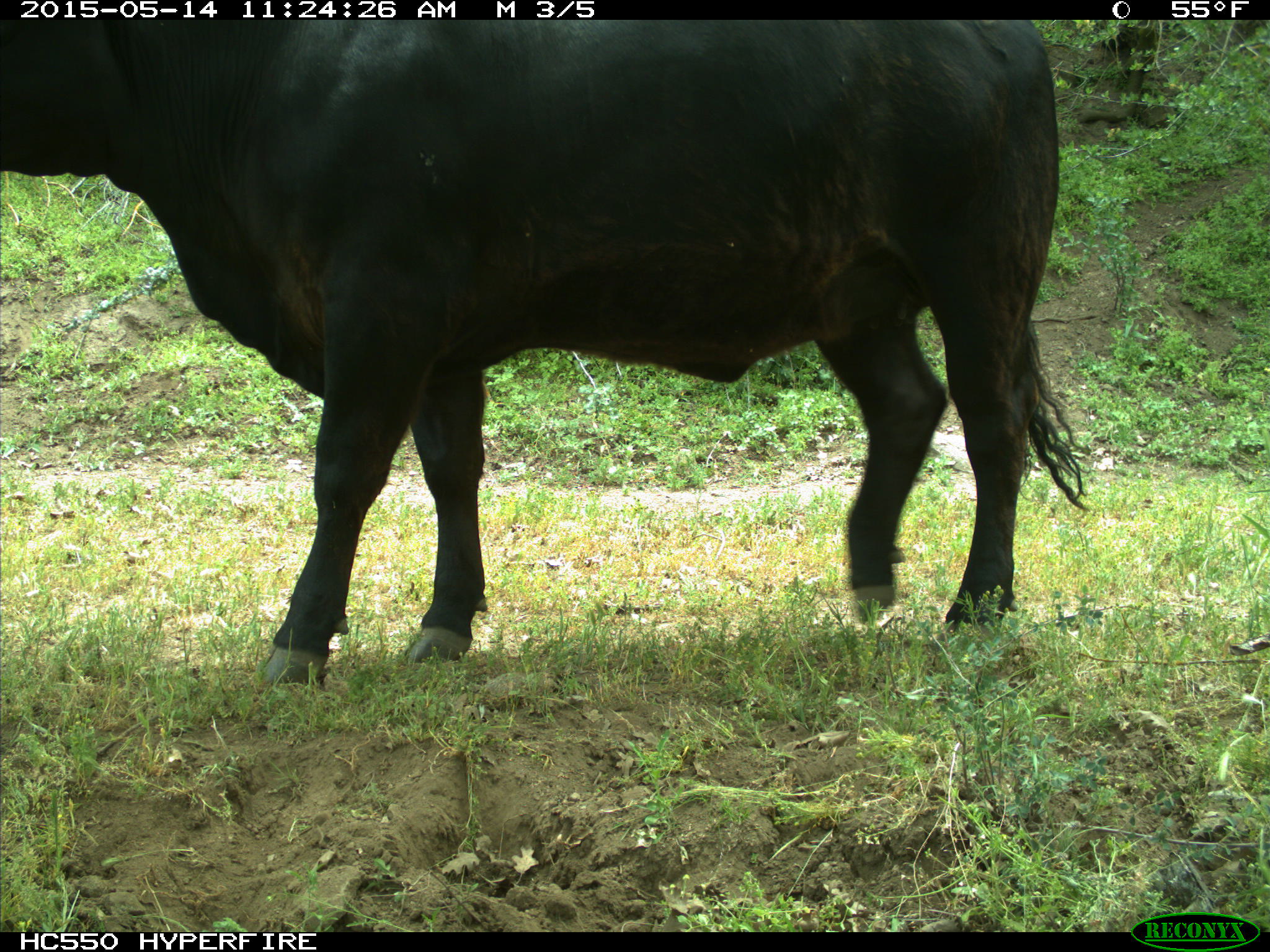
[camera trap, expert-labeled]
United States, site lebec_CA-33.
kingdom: Animalia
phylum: Chordata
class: Mammalia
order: Artiodactyla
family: Bovidae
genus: Bos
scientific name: Bos taurus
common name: domestic cow